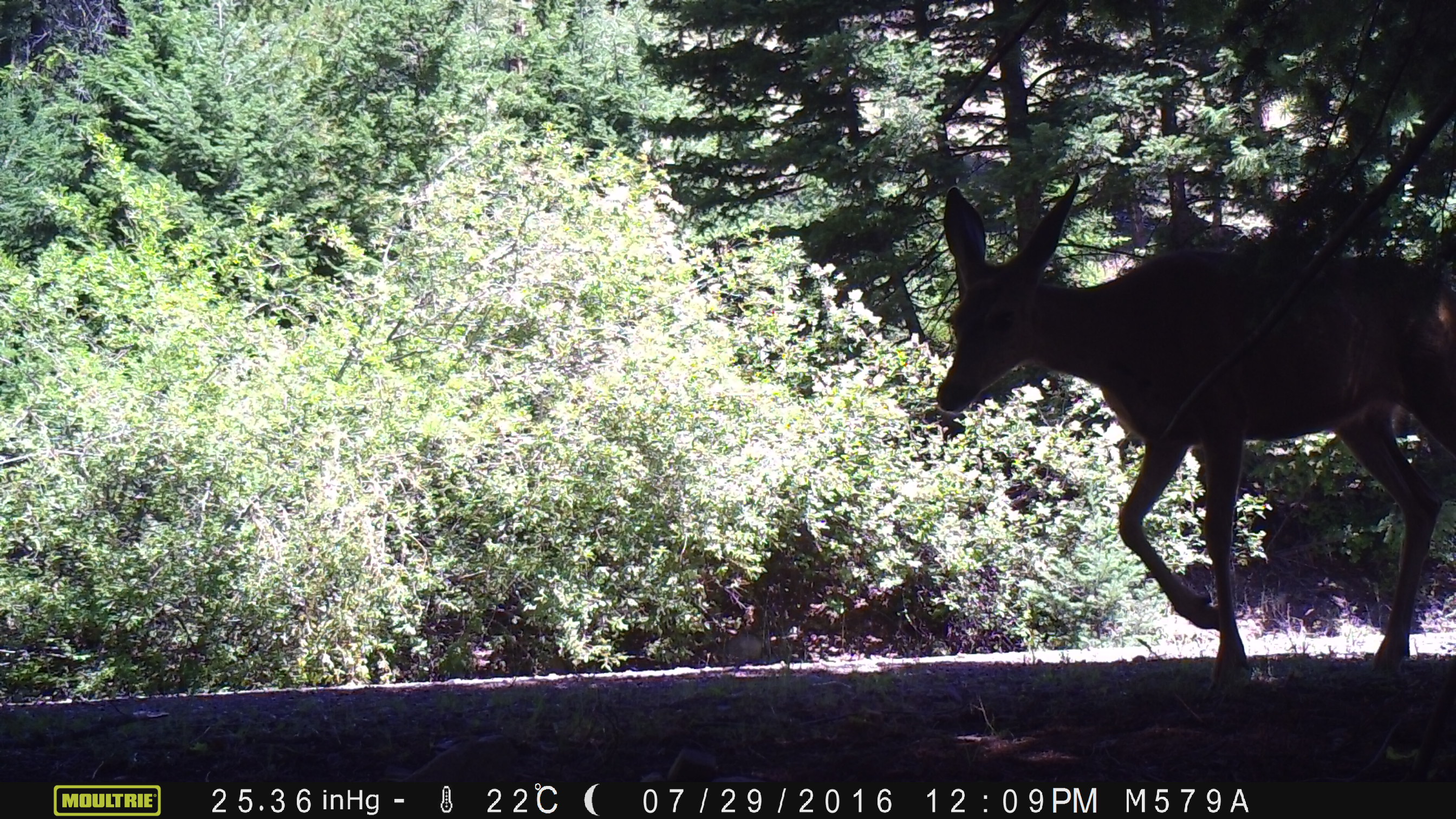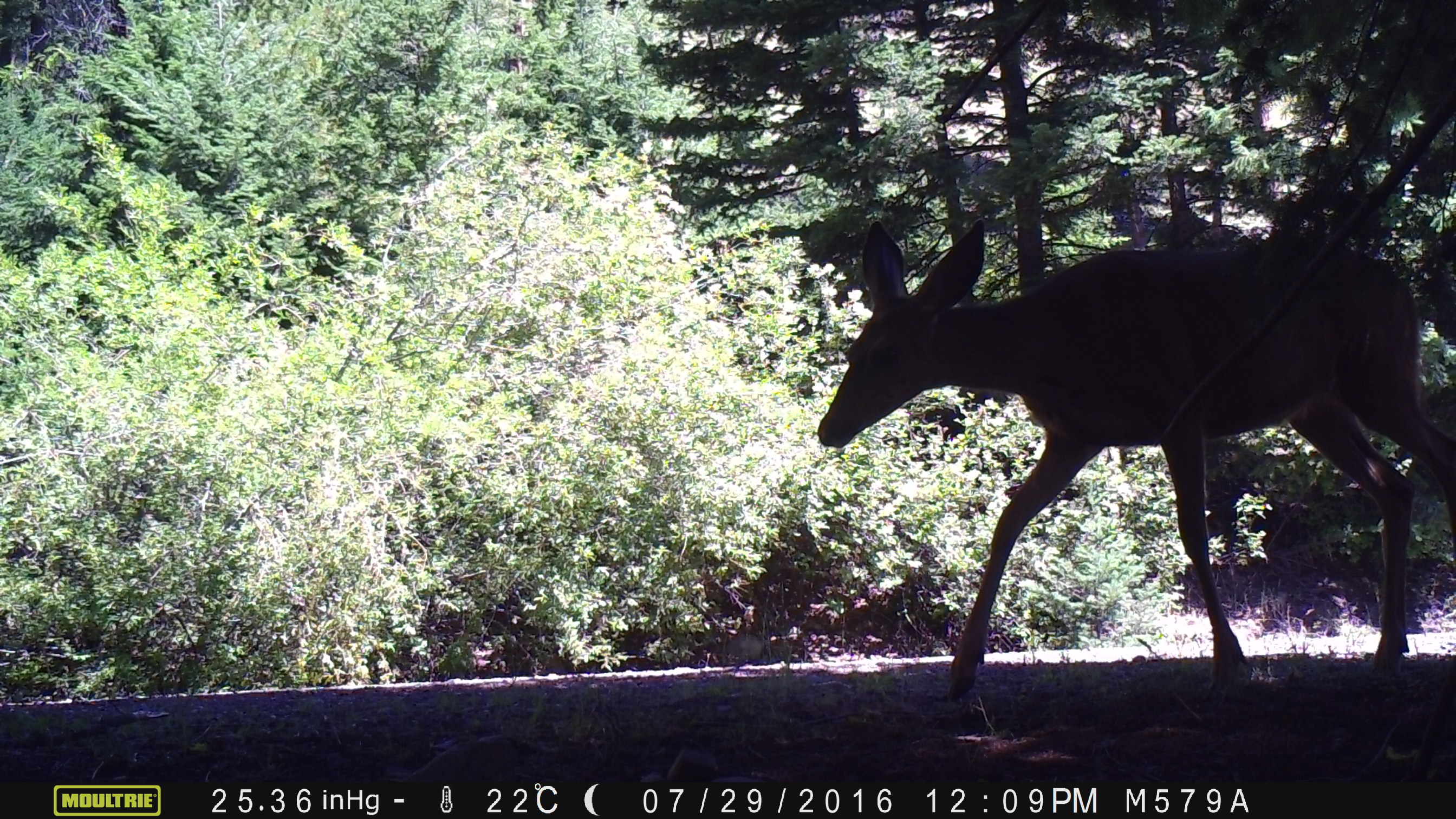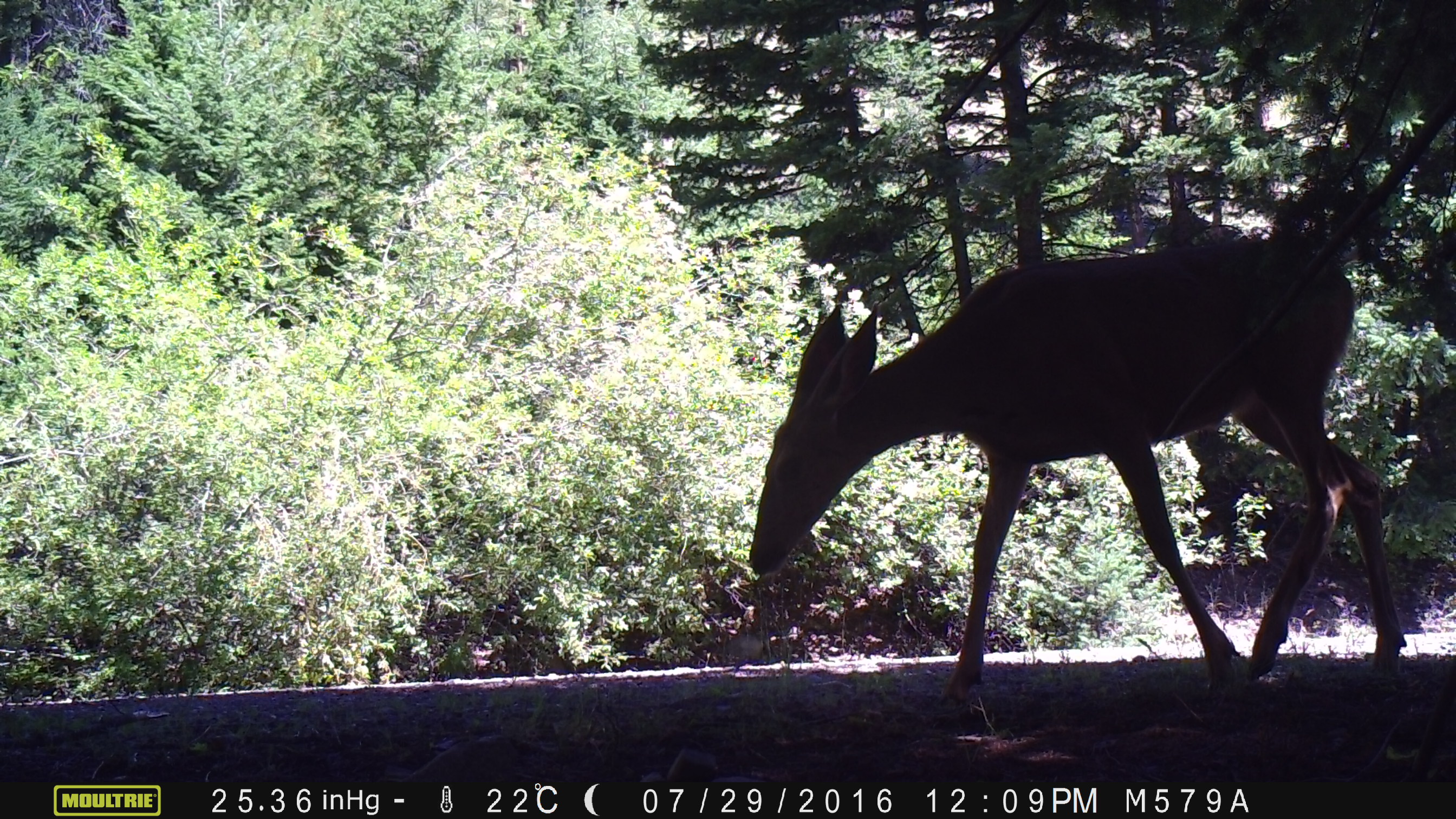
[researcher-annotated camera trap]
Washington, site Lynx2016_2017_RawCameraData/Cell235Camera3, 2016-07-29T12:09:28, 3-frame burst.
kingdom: Animalia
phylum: Chordata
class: Mammalia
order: Artiodactyla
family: Cervidae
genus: Odocoileus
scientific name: Odocoileus hemionus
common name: mule deer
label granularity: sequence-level